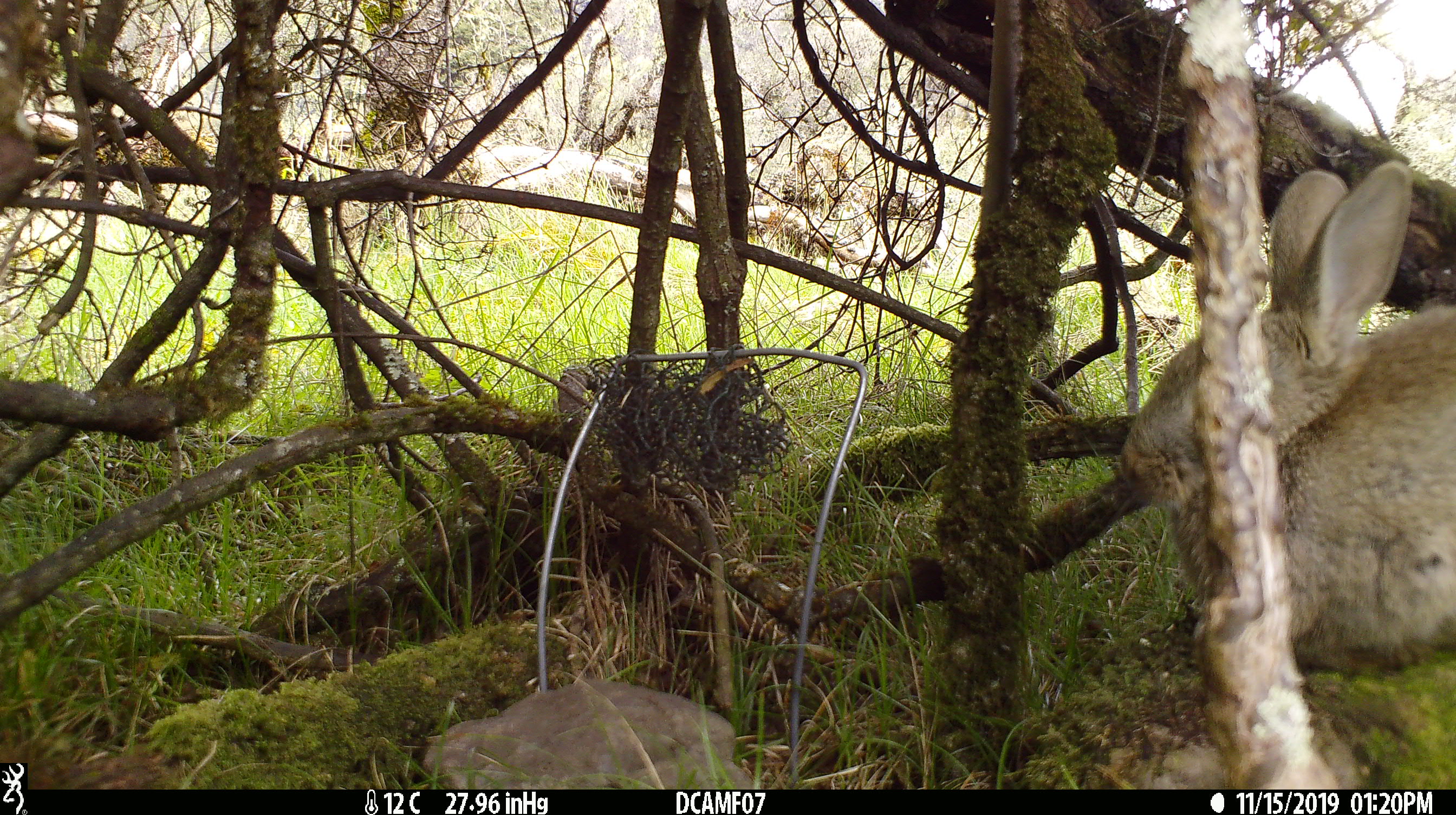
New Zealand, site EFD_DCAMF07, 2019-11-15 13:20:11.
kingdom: Animalia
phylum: Chordata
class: Mammalia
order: Lagomorpha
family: Leporidae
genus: Oryctolagus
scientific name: Oryctolagus cuniculus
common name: european rabbit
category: rabbit